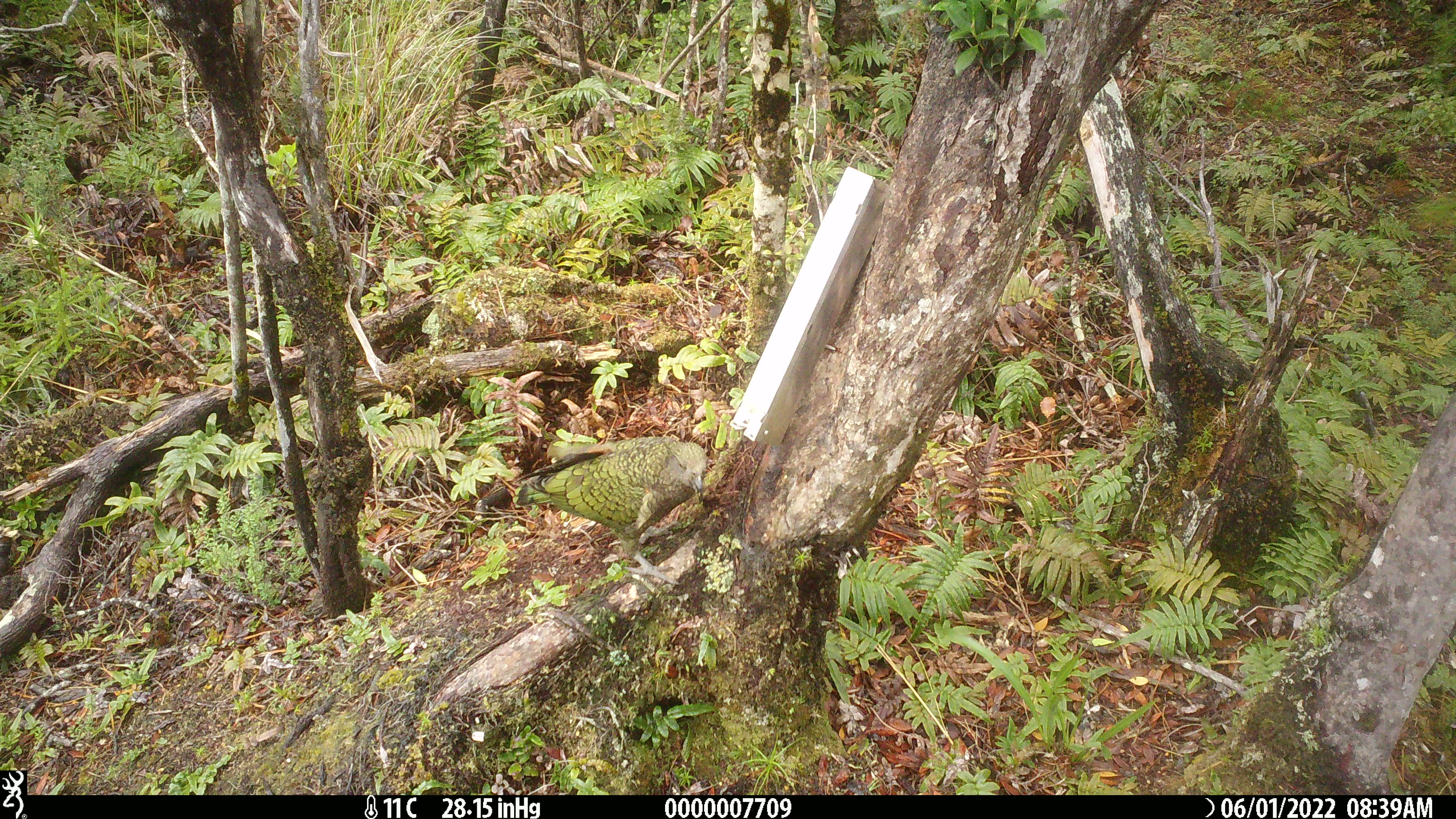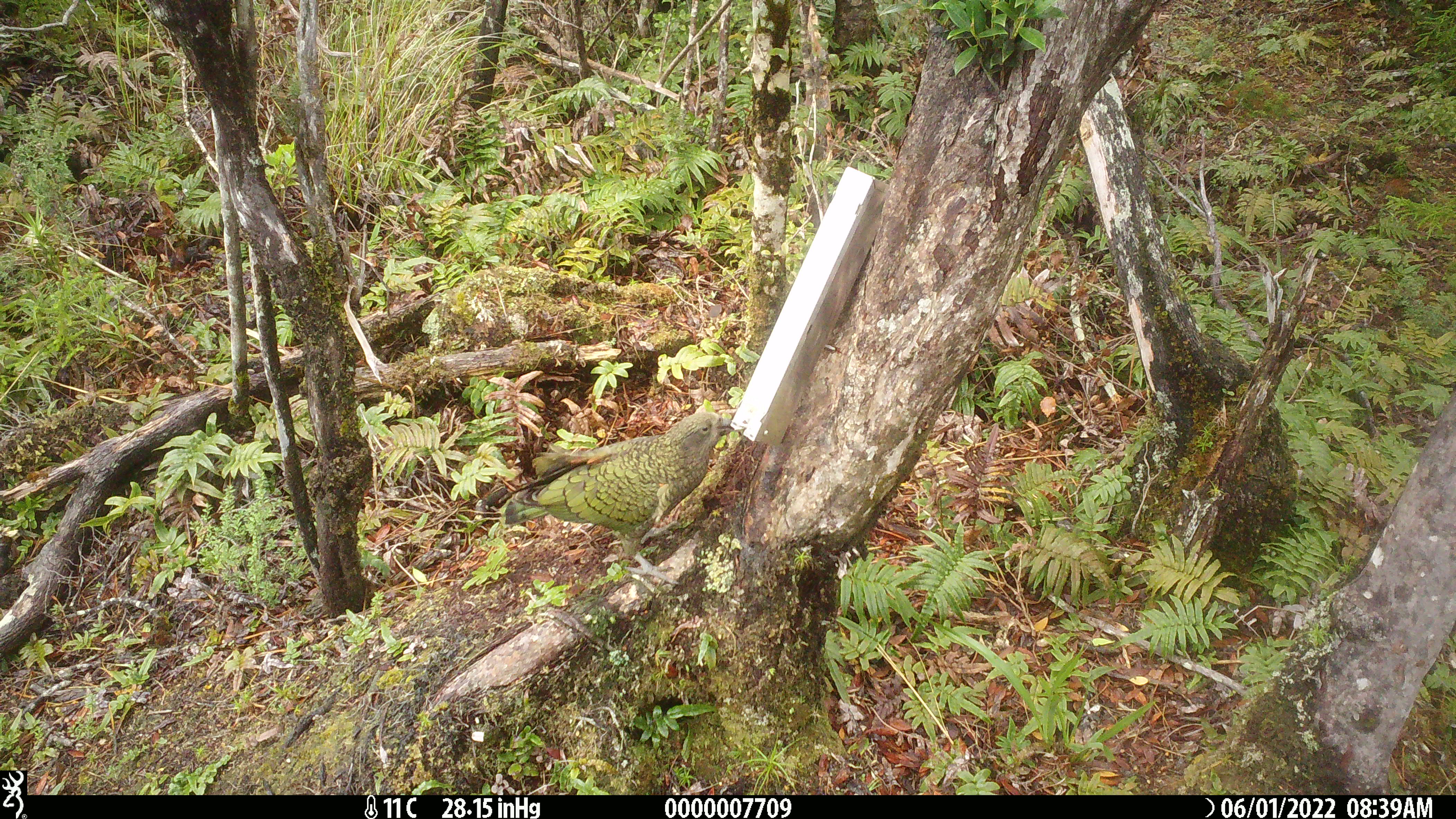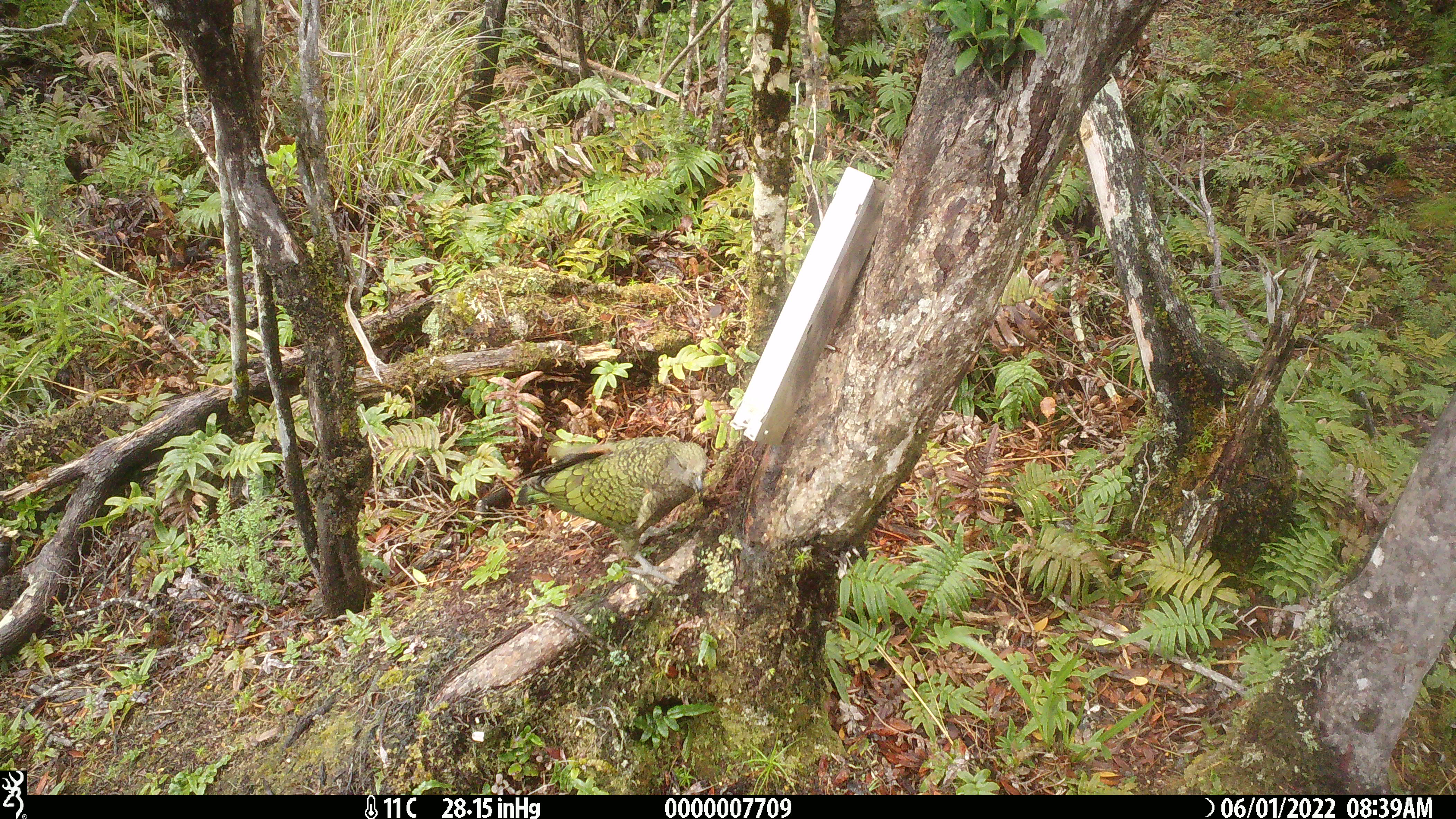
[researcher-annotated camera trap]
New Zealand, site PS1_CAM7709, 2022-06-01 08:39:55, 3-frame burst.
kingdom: Animalia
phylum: Chordata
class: Aves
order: Psittaciformes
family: Strigopidae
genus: Nestor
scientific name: Nestor notabilis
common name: kea